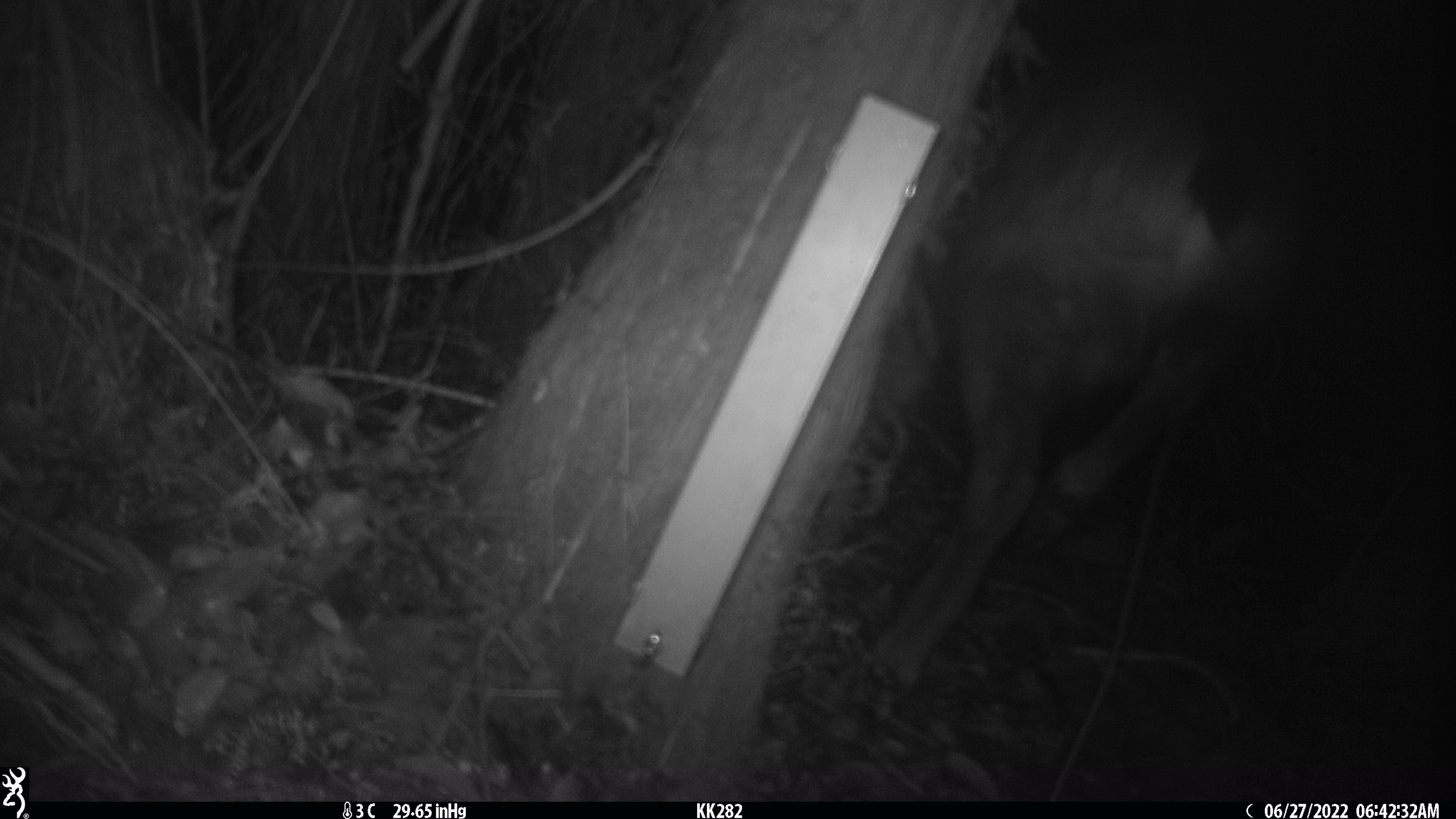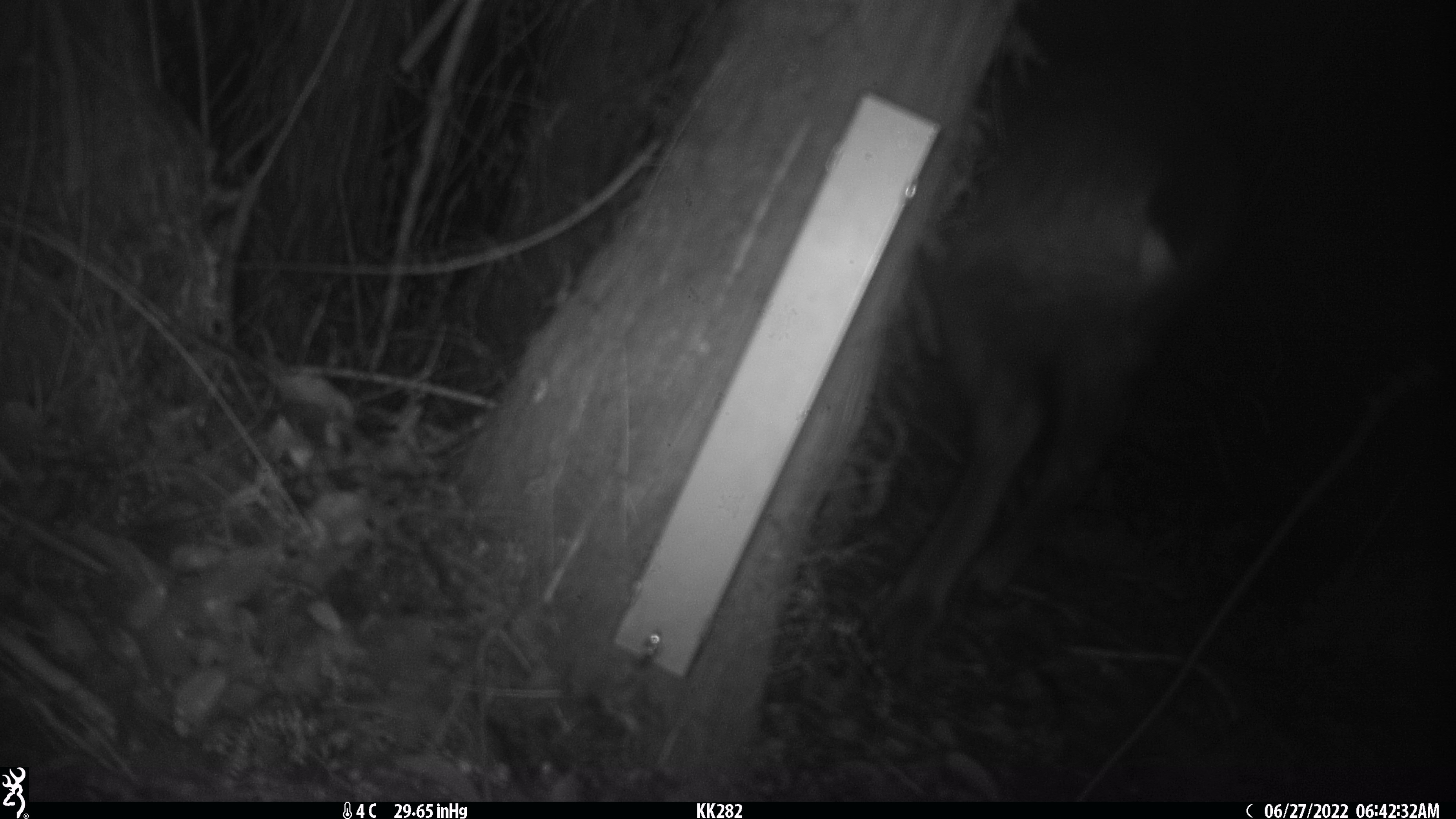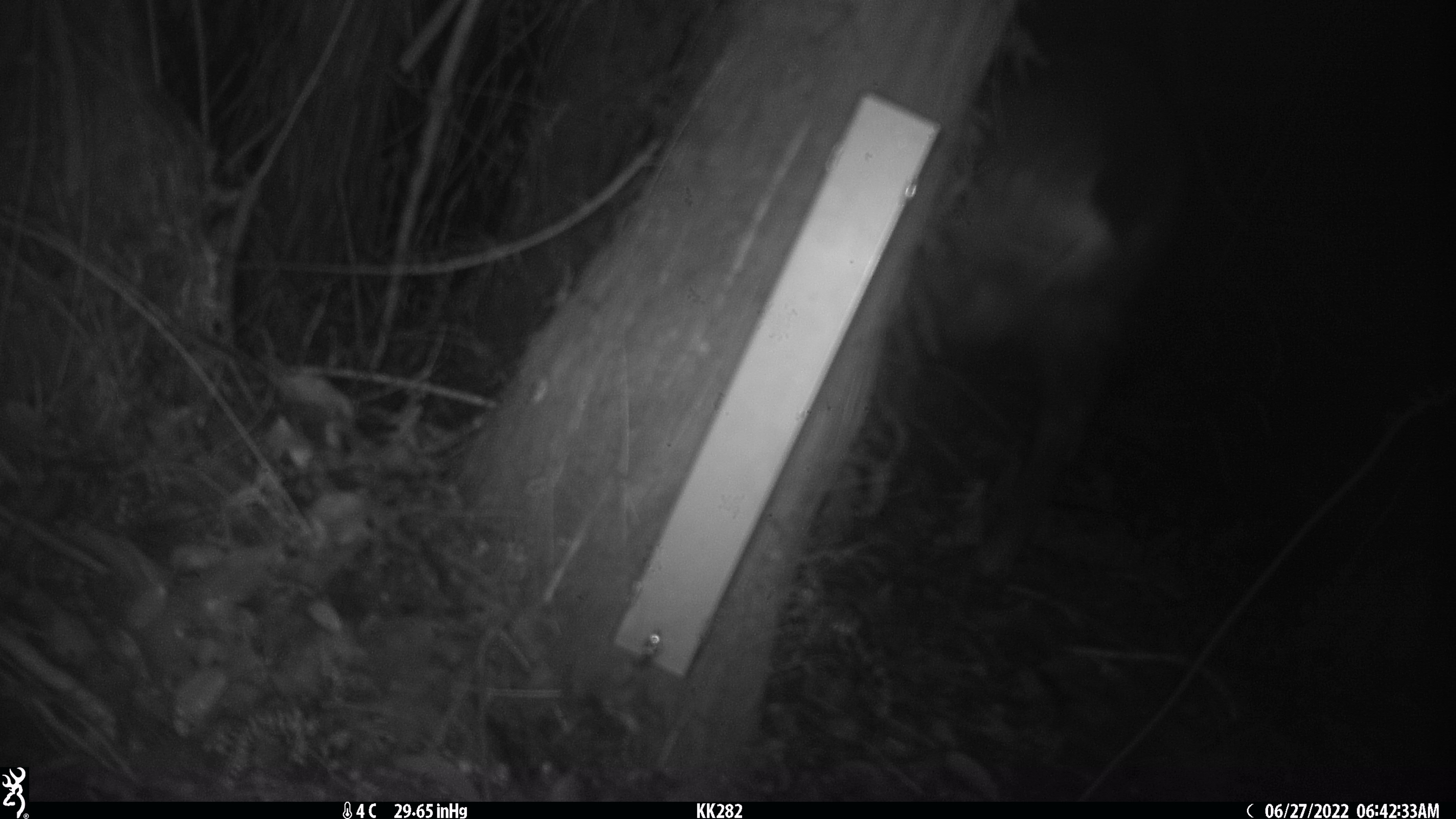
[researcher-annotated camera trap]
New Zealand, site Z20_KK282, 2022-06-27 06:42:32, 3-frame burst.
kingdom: Animalia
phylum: Chordata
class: Mammalia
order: Artiodactyla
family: Bovidae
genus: Rupicapra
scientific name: Rupicapra rupicapra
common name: alpine chamois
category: chamois